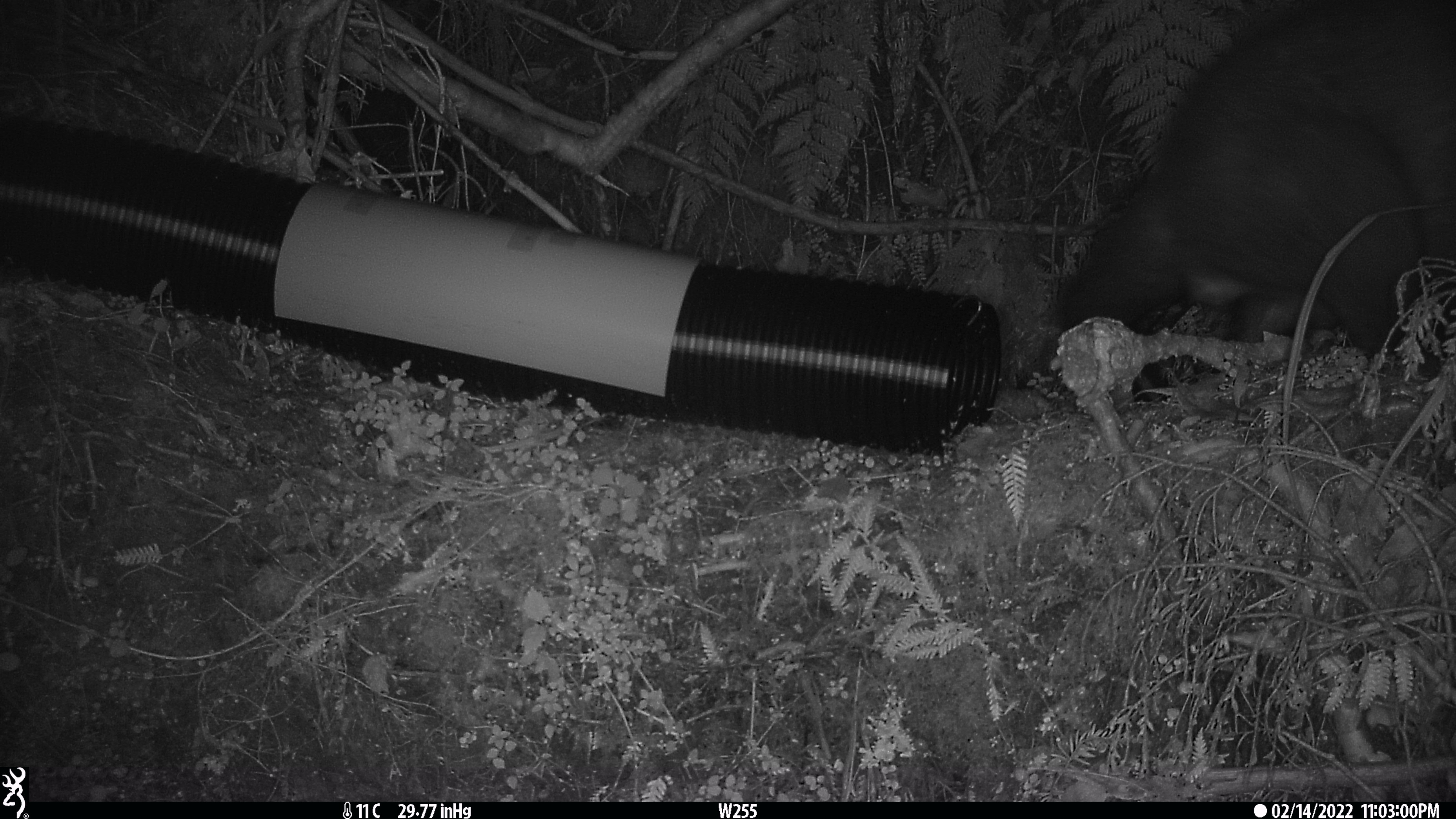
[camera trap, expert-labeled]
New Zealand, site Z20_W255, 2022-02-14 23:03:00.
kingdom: Animalia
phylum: Chordata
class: Mammalia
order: Diprotodontia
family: Phalangeridae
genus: Trichosurus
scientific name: Trichosurus vulpecula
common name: common brushtail possum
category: possum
Possum (common brushtail possum) (Trichosurus vulpecula).